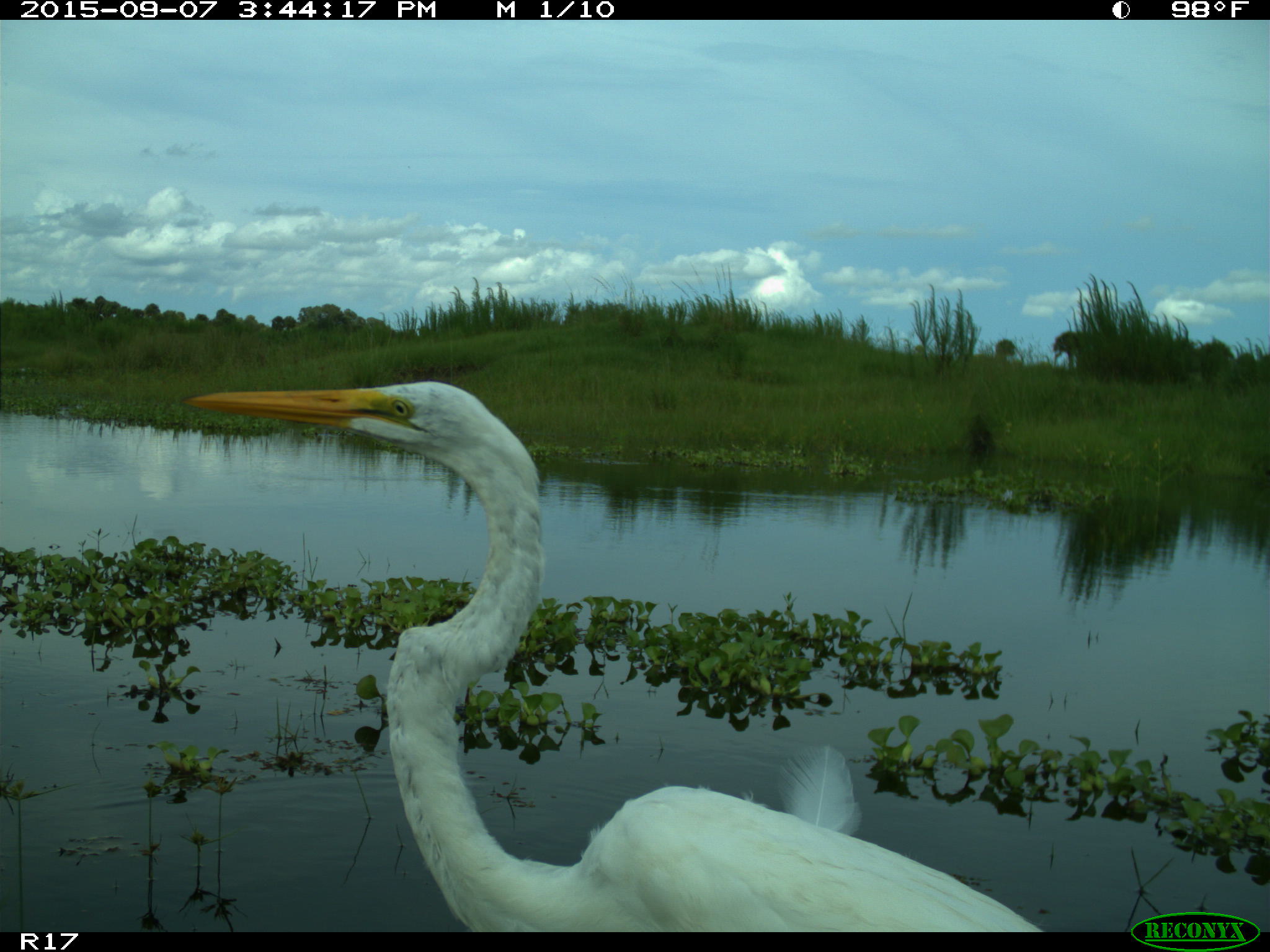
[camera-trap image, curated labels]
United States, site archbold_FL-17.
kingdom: Animalia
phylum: Chordata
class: Aves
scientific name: Aves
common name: birds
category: unidentified bird